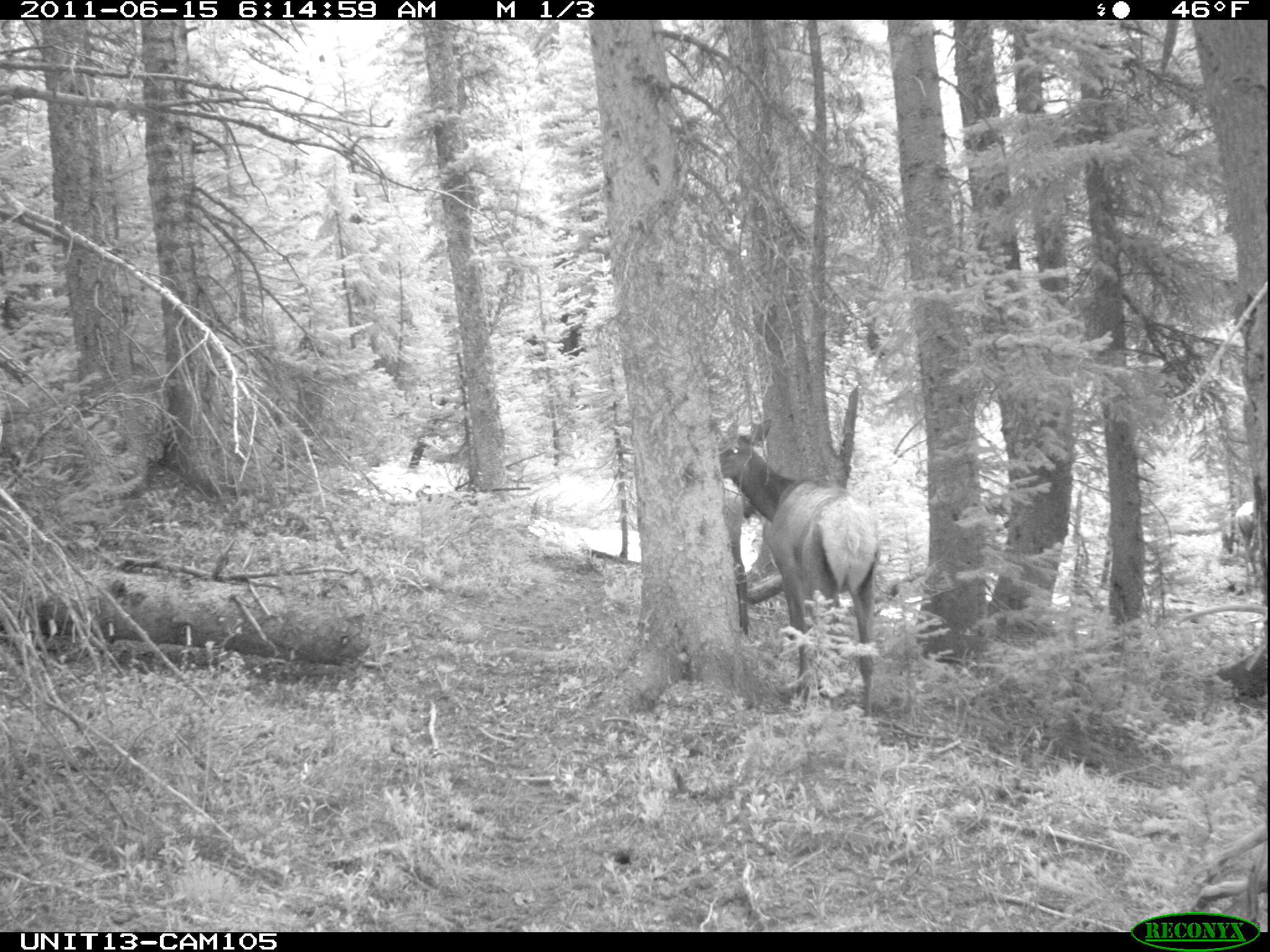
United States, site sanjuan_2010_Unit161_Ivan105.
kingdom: Animalia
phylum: Chordata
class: Mammalia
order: Artiodactyla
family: Cervidae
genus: Cervus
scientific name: Cervus elaphus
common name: red deer